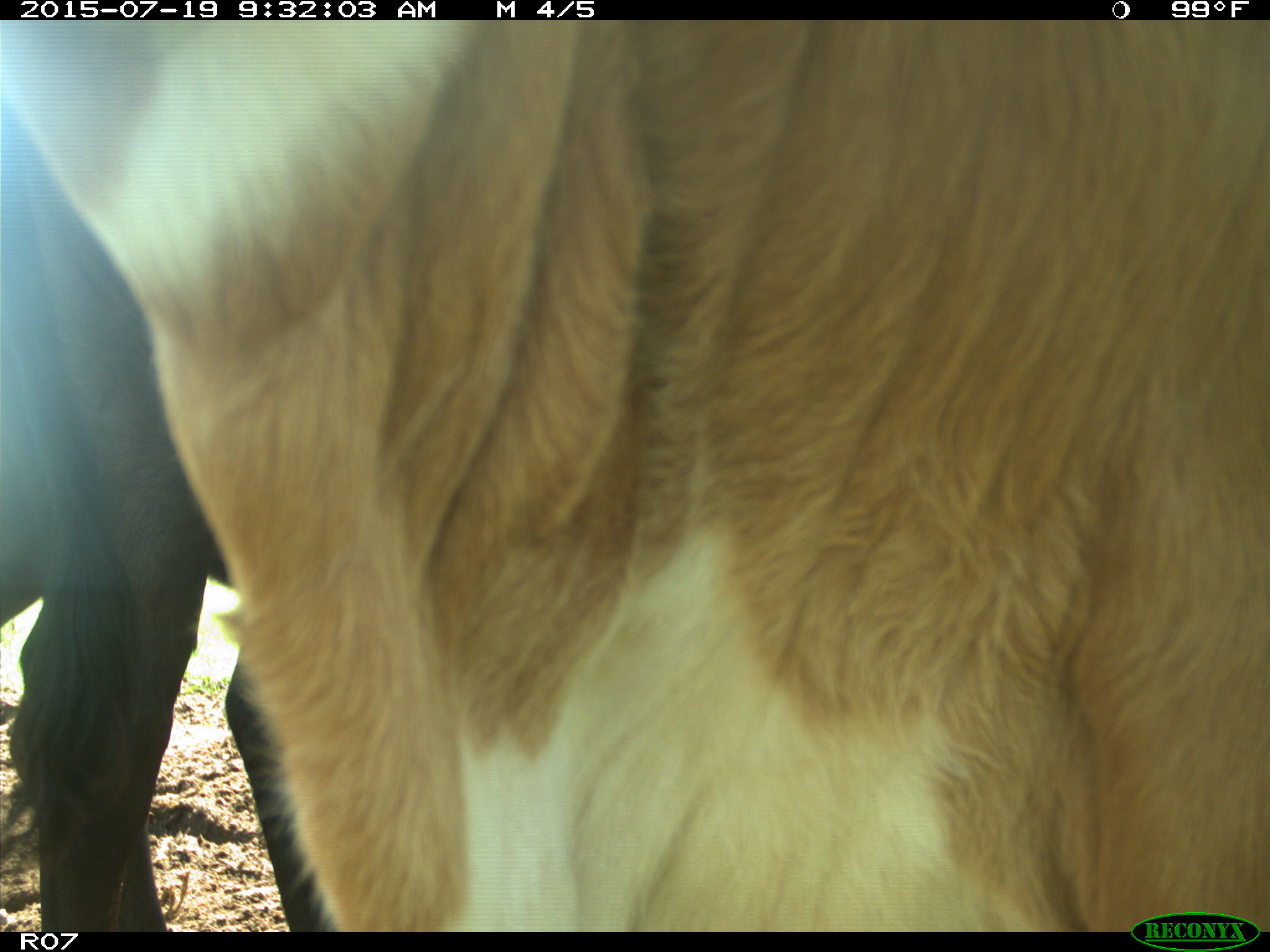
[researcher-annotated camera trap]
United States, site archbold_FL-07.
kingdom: Animalia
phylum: Chordata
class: Mammalia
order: Artiodactyla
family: Bovidae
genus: Bos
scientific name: Bos taurus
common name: domestic cow